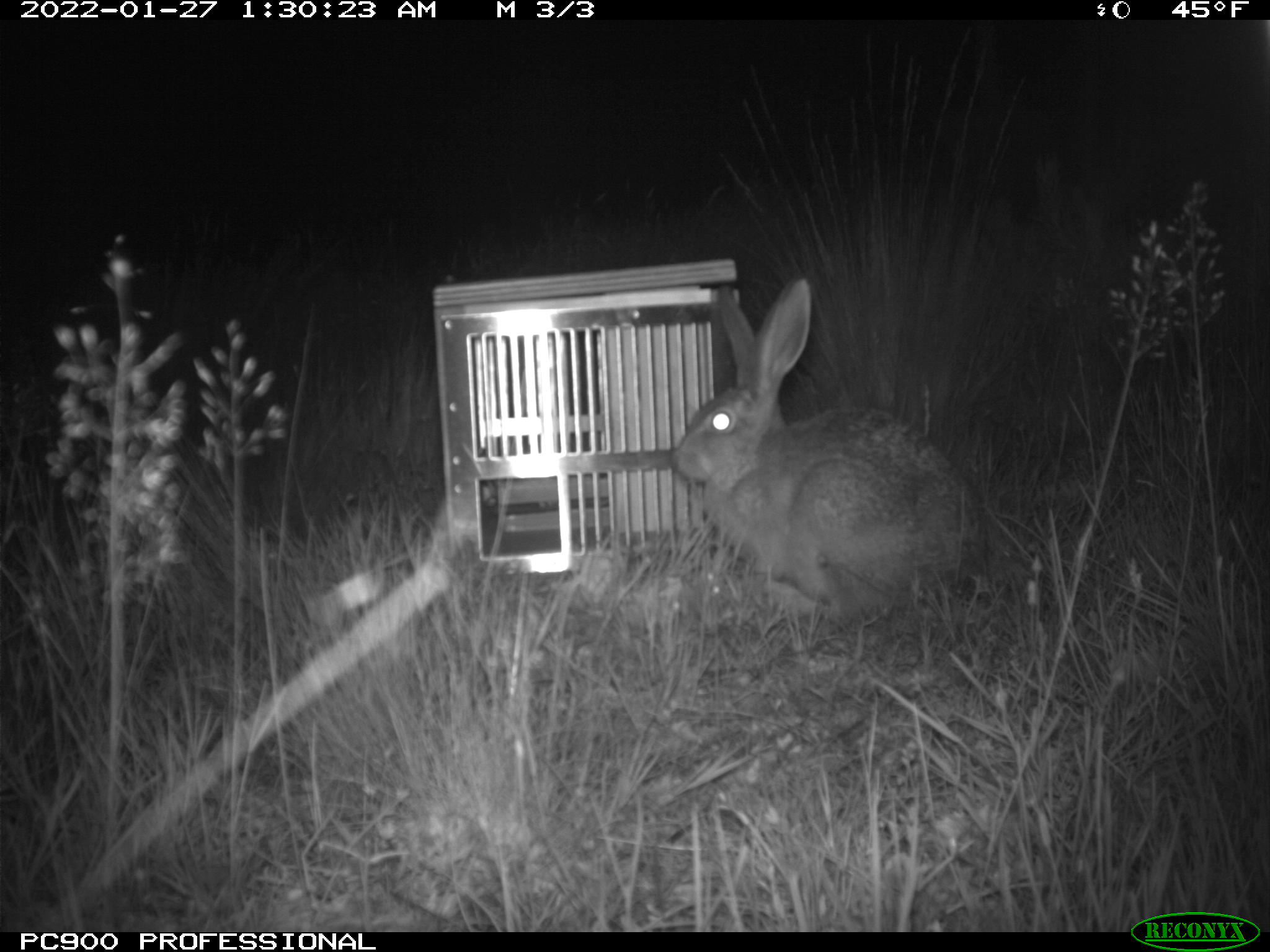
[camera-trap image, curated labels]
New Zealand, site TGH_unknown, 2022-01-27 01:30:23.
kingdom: Animalia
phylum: Chordata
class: Mammalia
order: Lagomorpha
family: Leporidae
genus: Lepus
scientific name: Lepus europaeus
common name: brown hare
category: hare